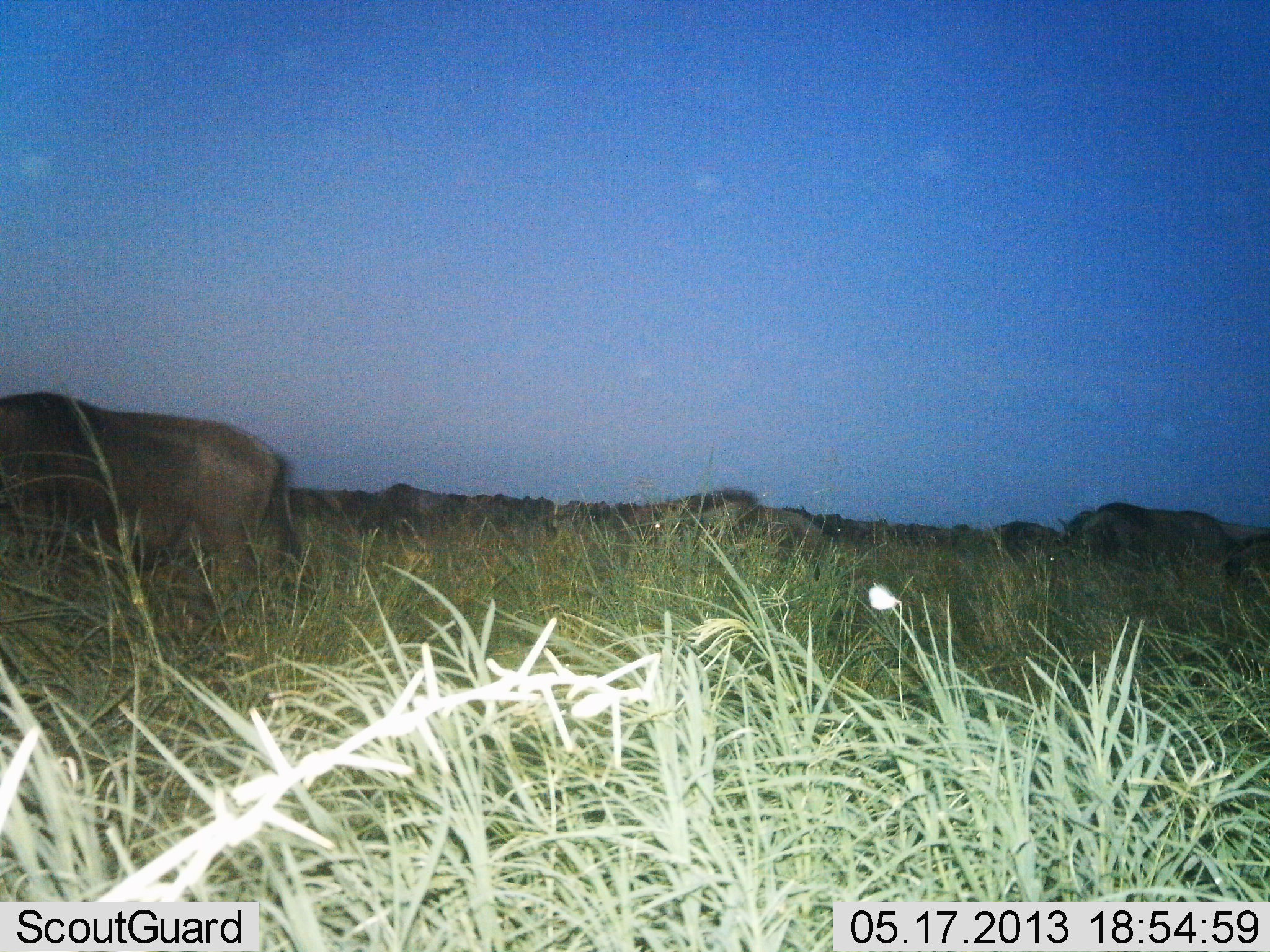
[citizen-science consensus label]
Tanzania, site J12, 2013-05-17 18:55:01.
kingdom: Animalia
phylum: Chordata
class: Mammalia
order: Artiodactyla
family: Bovidae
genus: Connochaetes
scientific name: Connochaetes taurinus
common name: blue wildebeest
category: wildebeest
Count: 11-50.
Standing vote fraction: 50%.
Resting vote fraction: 10%.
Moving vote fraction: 40%.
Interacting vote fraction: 0%.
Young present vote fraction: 0%.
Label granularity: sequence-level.